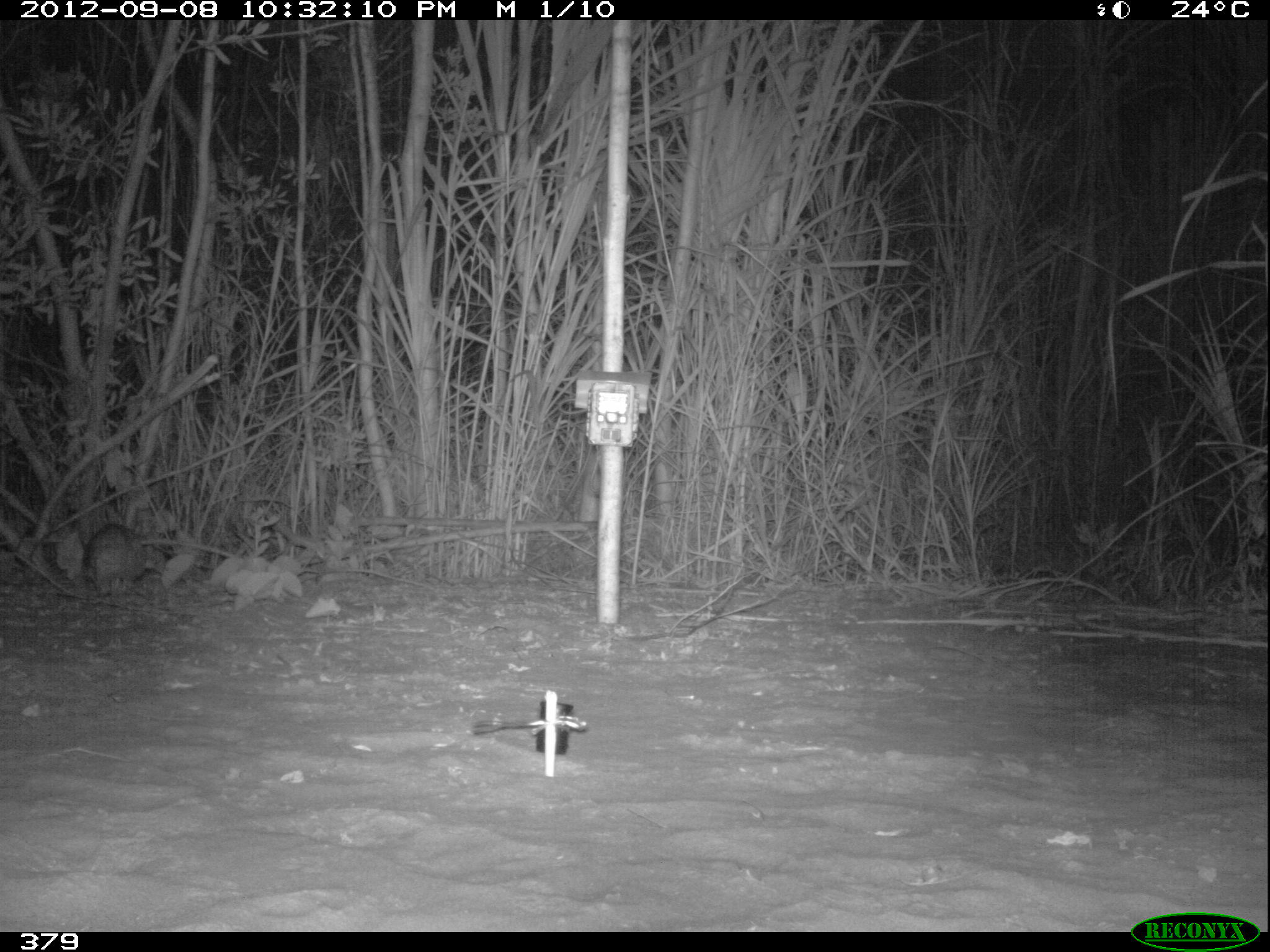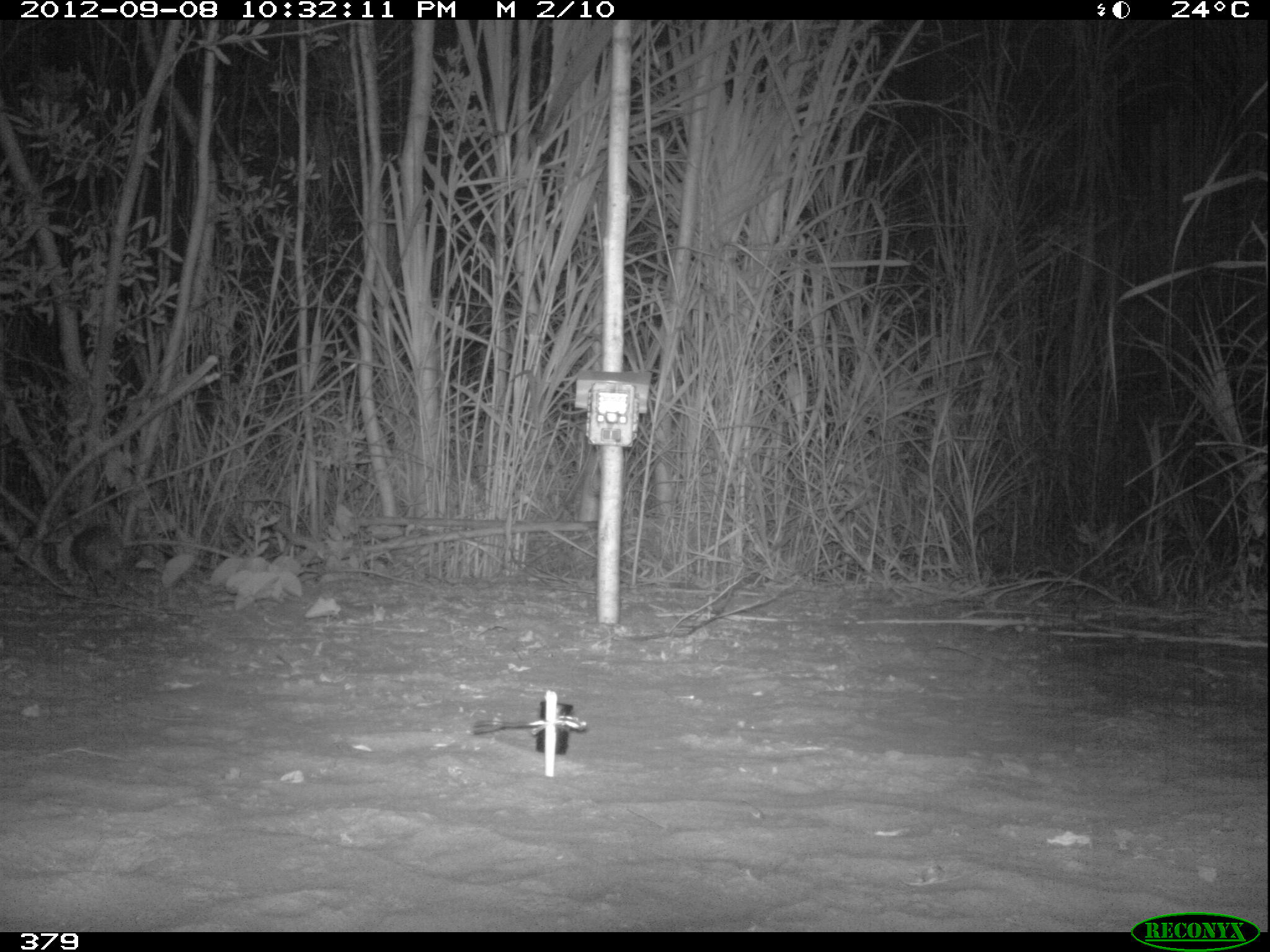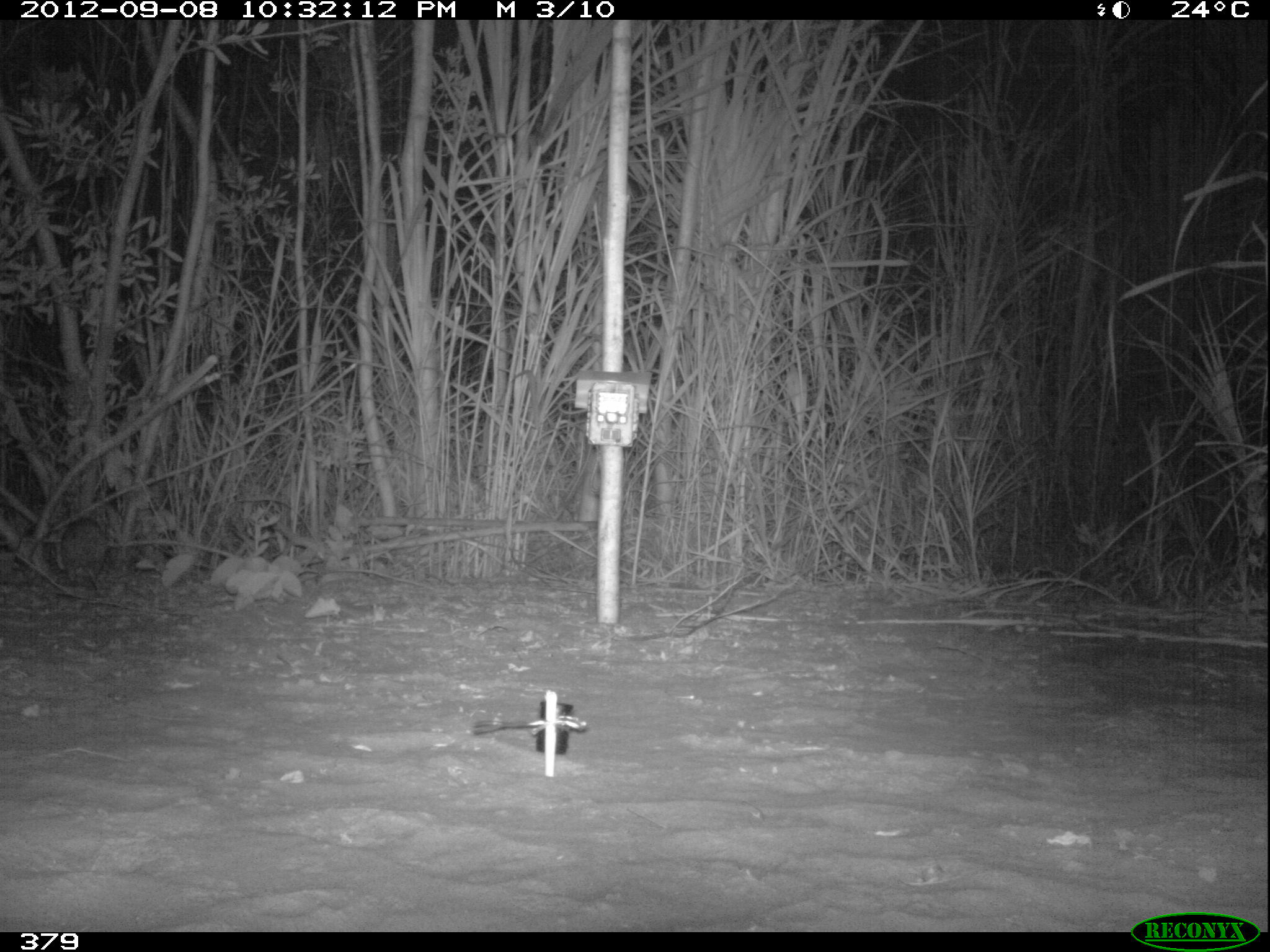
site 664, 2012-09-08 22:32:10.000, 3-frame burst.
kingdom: Animalia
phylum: Chordata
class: Mammalia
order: Lagomorpha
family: Leporidae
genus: Sylvilagus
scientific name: Sylvilagus brasiliensis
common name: tapeti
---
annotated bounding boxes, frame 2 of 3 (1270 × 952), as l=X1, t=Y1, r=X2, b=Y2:
sylvilagus brasiliensis: l=68, t=522, r=136, b=600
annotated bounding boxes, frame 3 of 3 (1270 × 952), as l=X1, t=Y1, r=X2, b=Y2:
sylvilagus brasiliensis: l=55, t=515, r=112, b=596